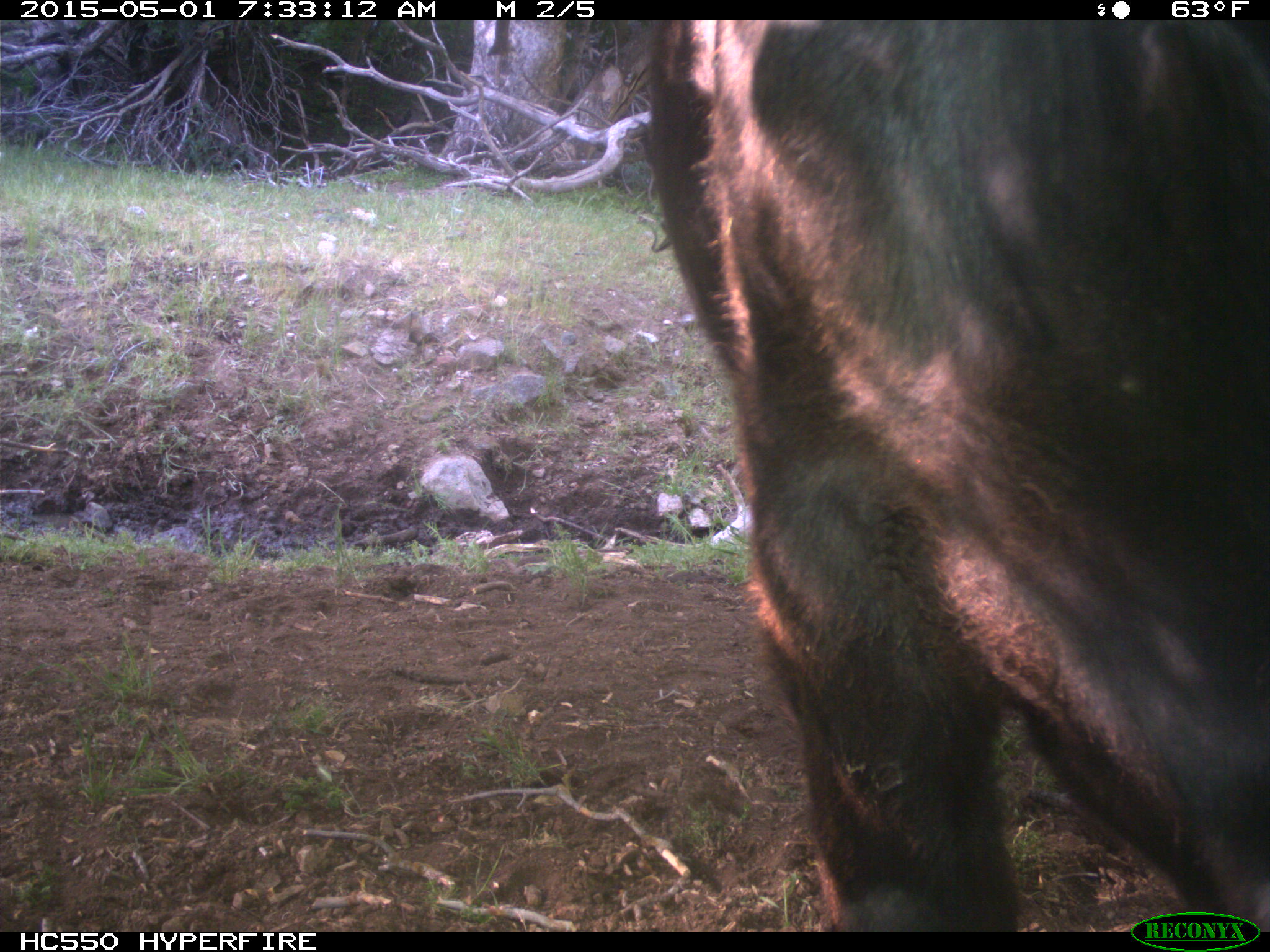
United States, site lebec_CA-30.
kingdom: Animalia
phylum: Chordata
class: Mammalia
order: Artiodactyla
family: Bovidae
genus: Bos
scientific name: Bos taurus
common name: domestic cow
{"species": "Bos taurus (domestic cow)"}